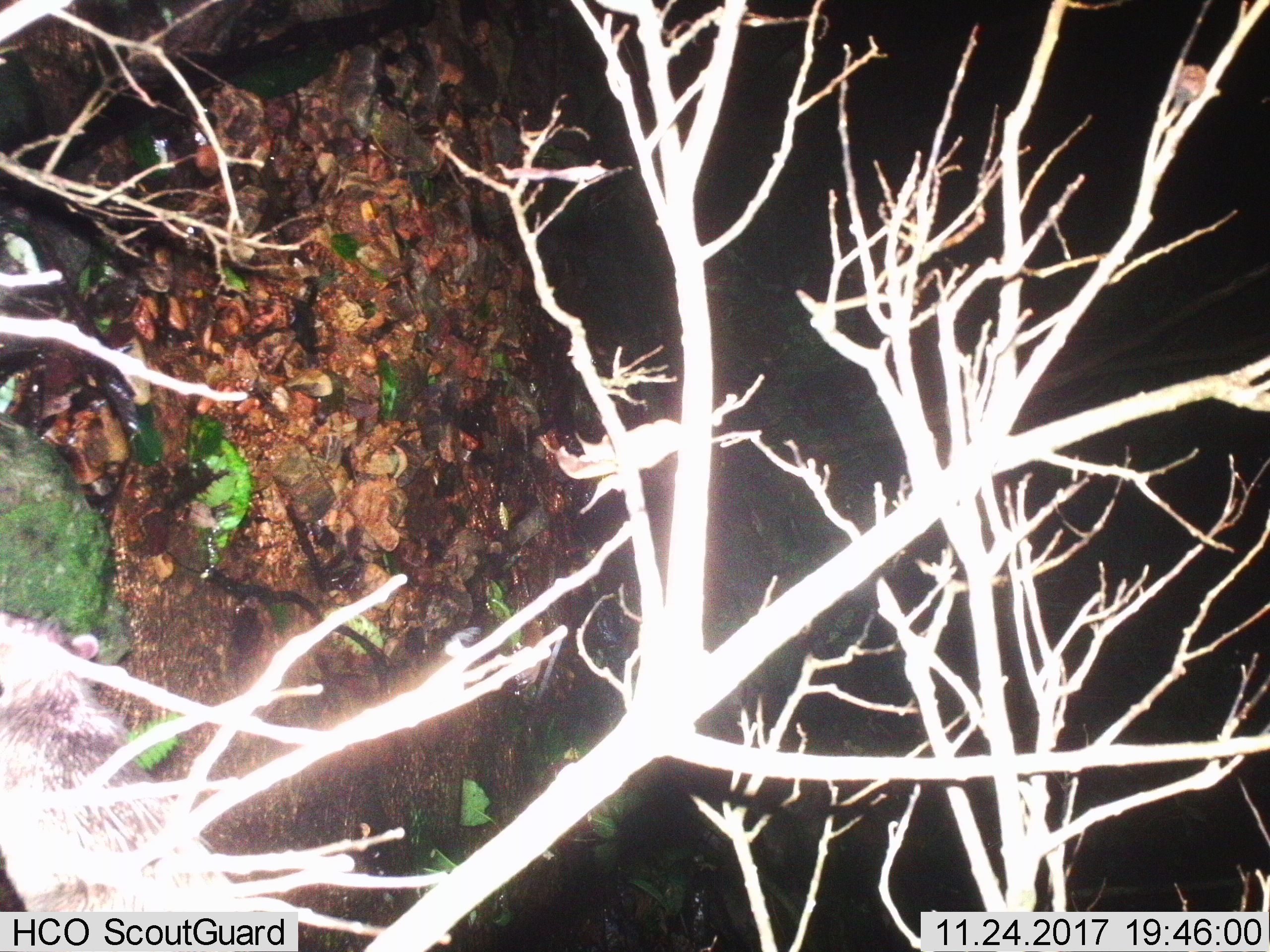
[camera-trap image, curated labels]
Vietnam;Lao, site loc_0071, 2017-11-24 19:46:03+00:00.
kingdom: Animalia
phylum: Chordata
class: Mammalia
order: Rodentia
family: Hystricidae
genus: Atherurus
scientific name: Atherurus macrourus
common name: asiatic brush-tailed porcupine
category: asiatic brush tailed porcupine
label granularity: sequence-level